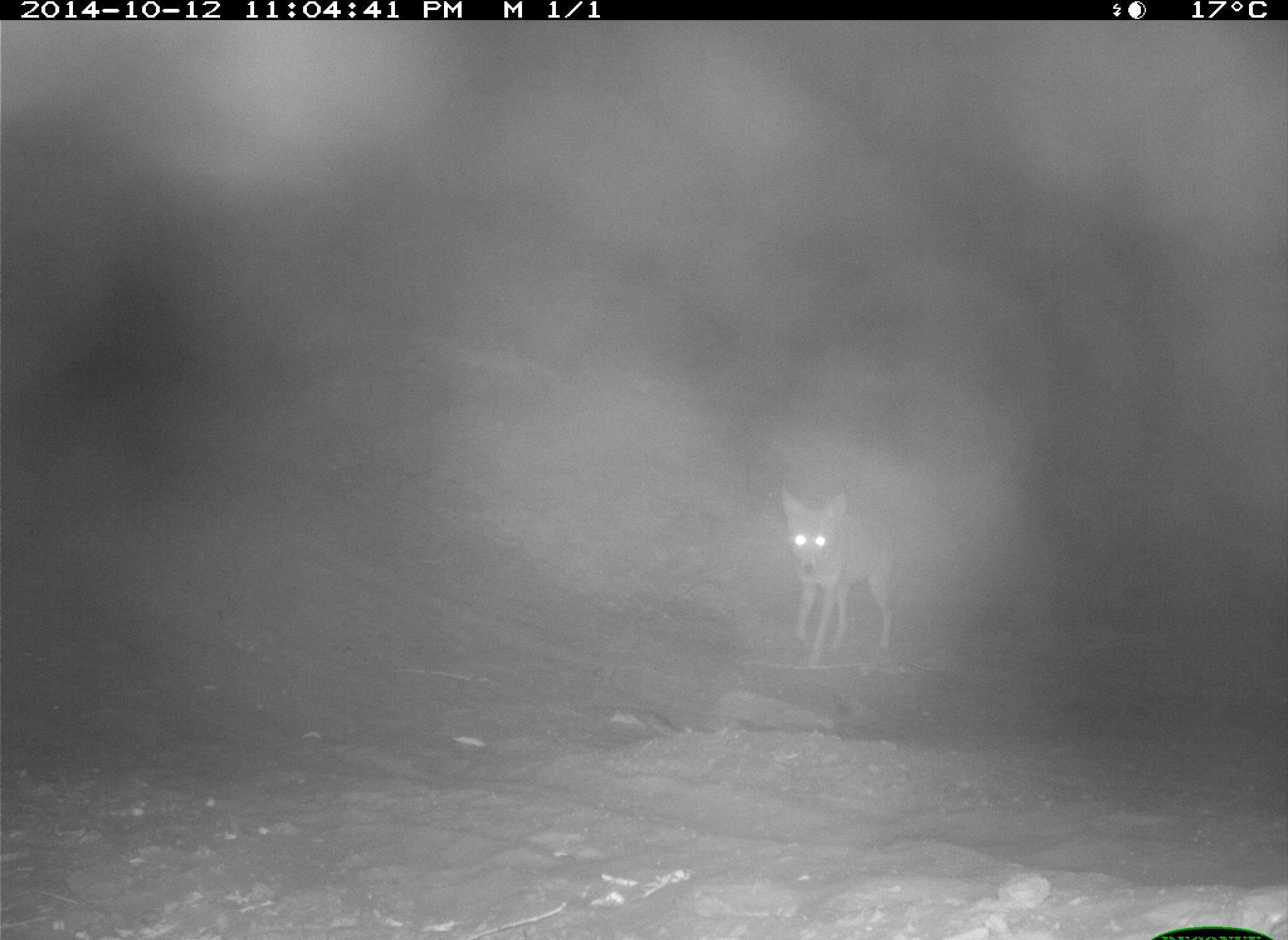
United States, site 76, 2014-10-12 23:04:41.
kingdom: Animalia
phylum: Chordata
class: Mammalia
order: Carnivora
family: Canidae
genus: Canis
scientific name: Canis latrans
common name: coyote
Coyote (Canis latrans).